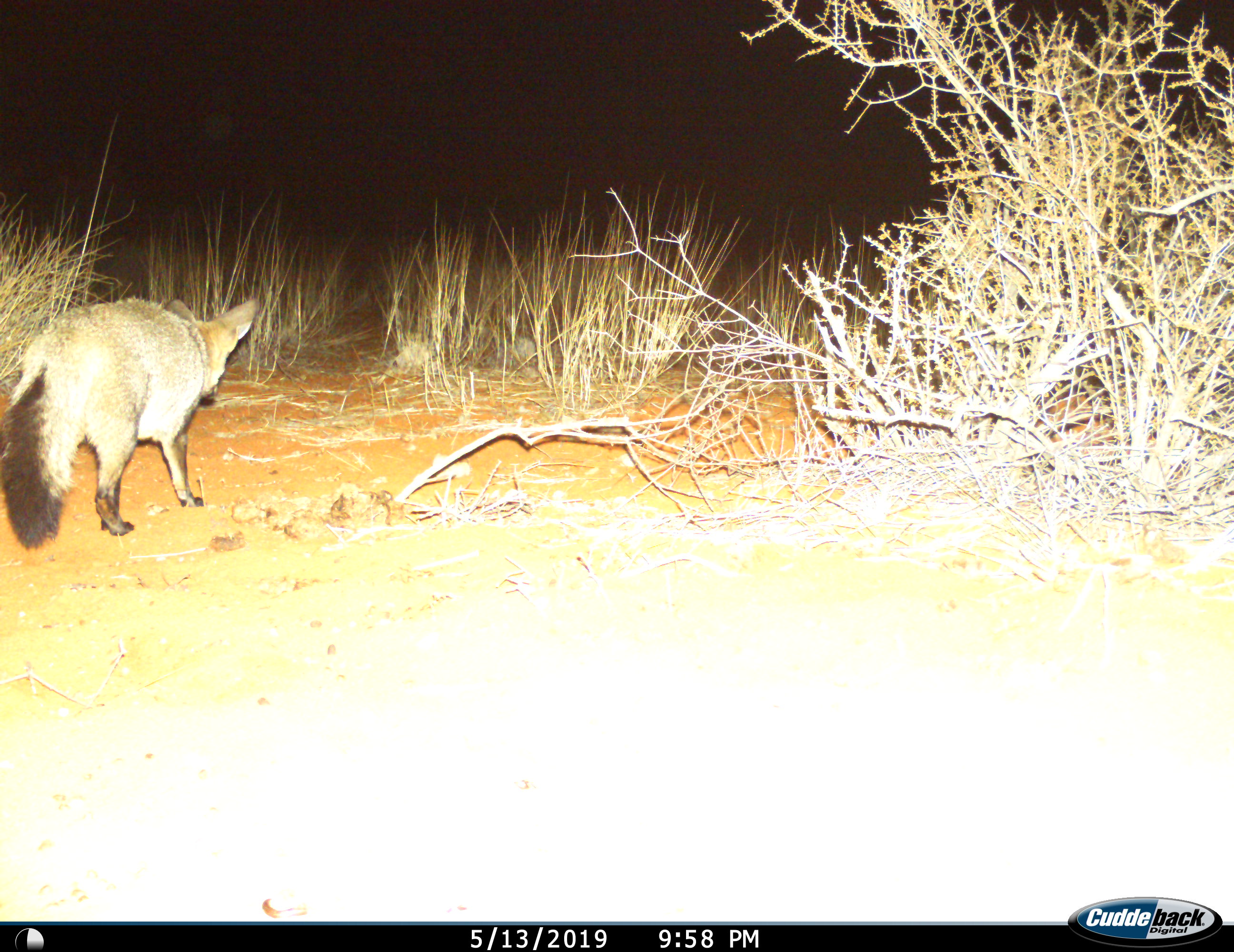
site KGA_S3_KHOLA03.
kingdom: Animalia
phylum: Chordata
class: Mammalia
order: Carnivora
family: Canidae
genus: Otocyon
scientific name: Otocyon megalotis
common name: bat-eared fox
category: foxbateared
Foxbateared (bat-eared fox) (Otocyon megalotis), count 1. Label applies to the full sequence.